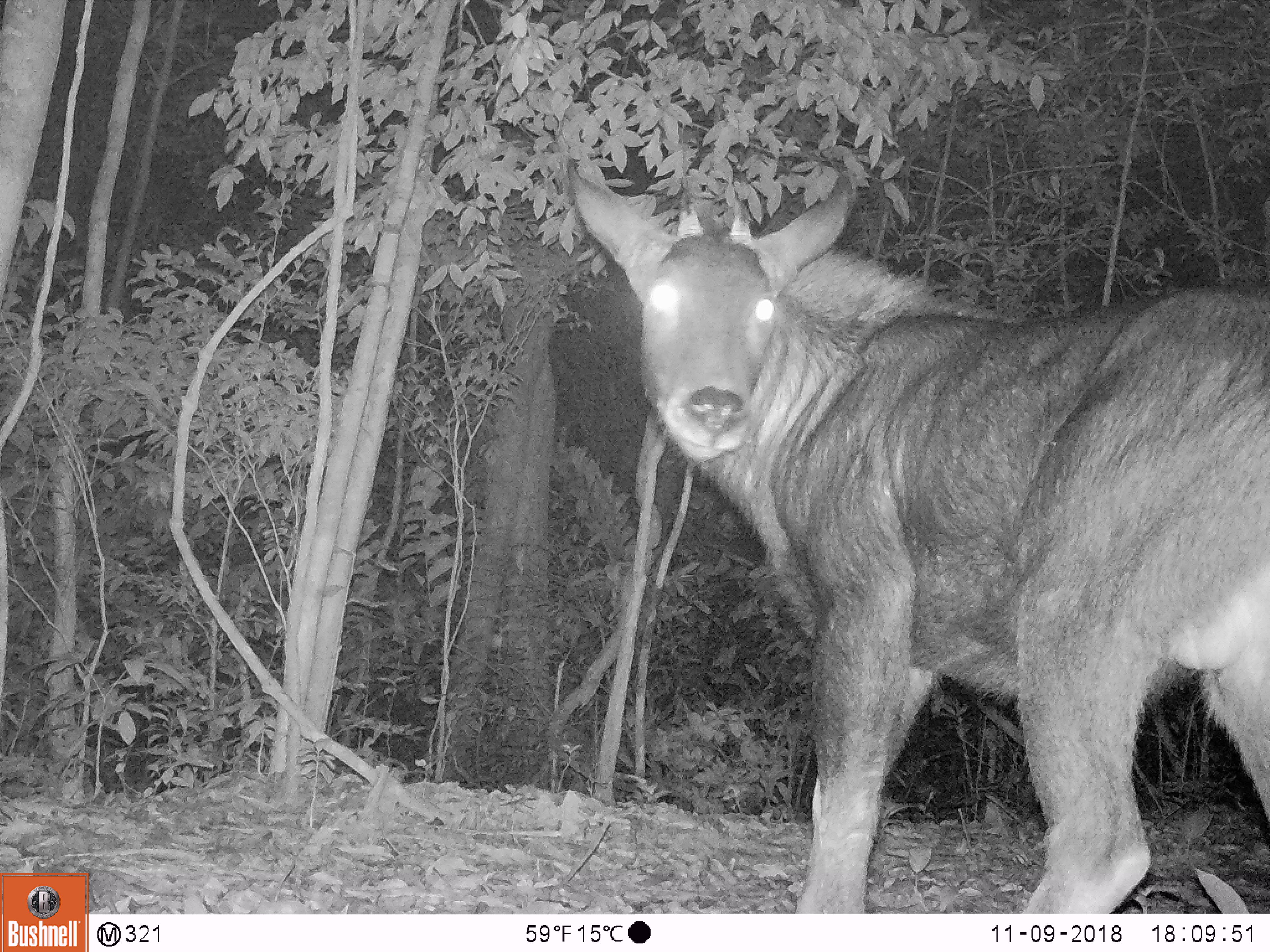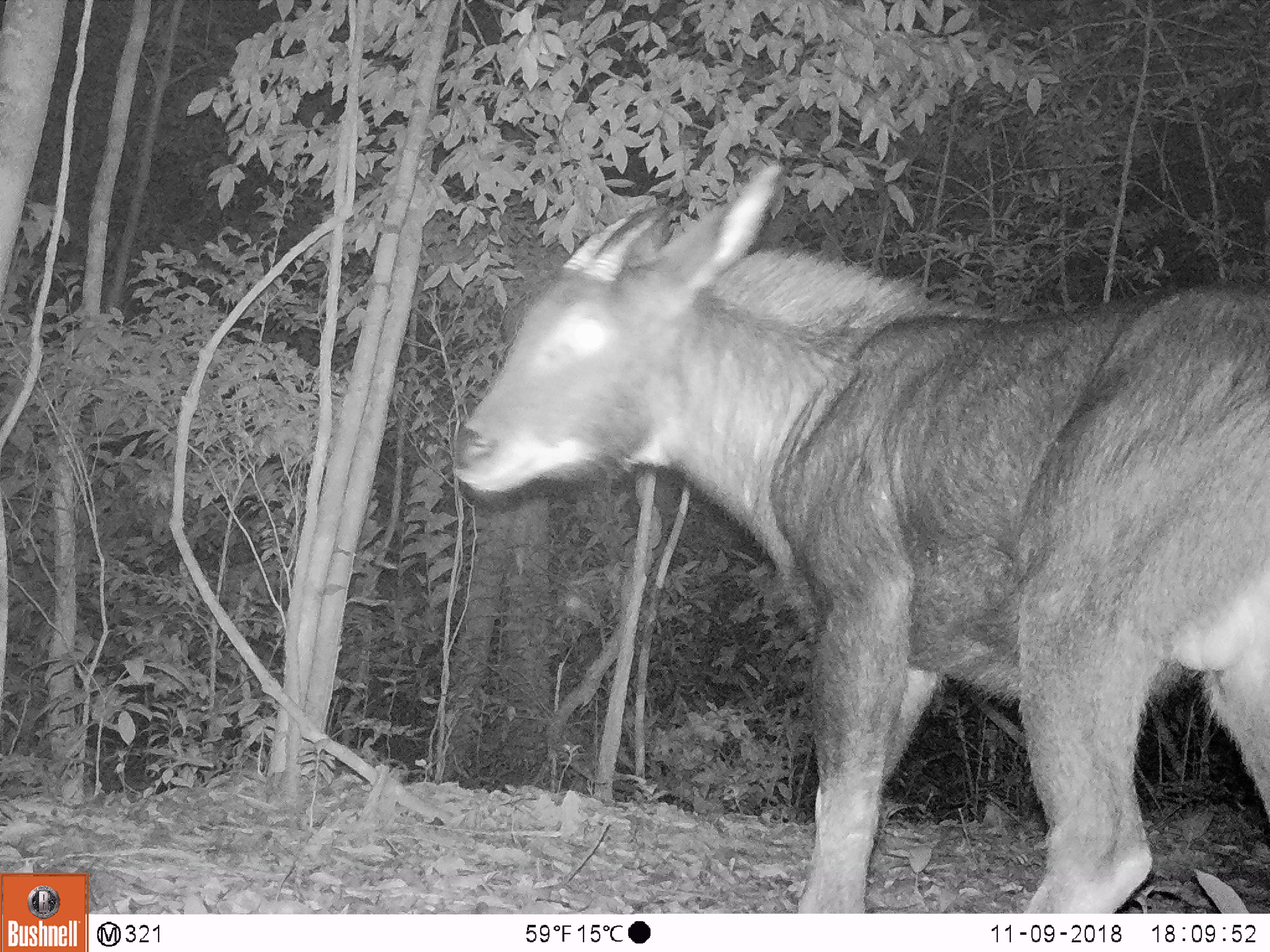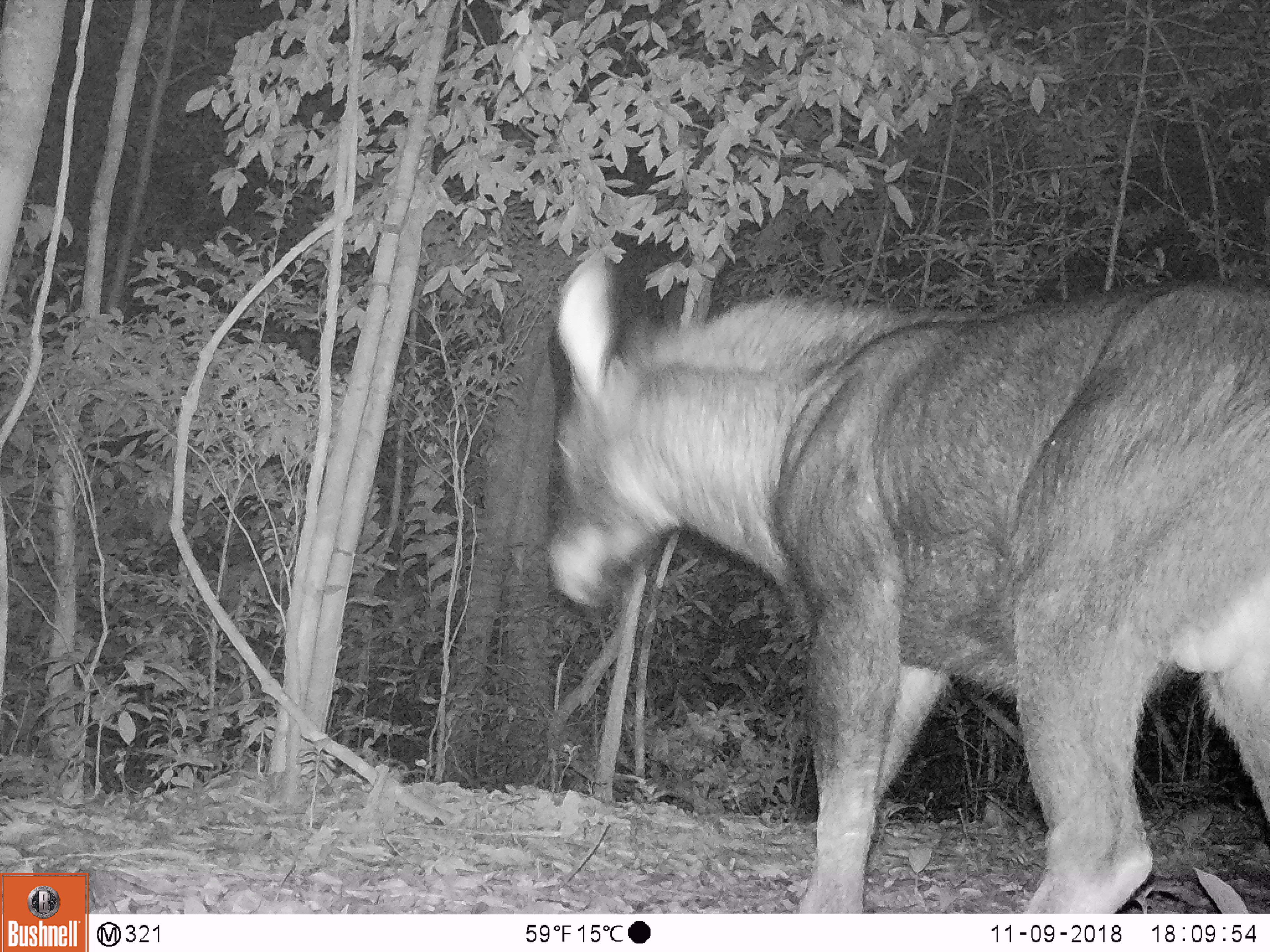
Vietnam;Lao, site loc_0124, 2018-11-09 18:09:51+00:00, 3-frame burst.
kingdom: Animalia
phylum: Chordata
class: Mammalia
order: Artiodactyla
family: Bovidae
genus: Capricornis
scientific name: Capricornis sumatraensis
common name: chinese serow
Chinese serow (Capricornis sumatraensis). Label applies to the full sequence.